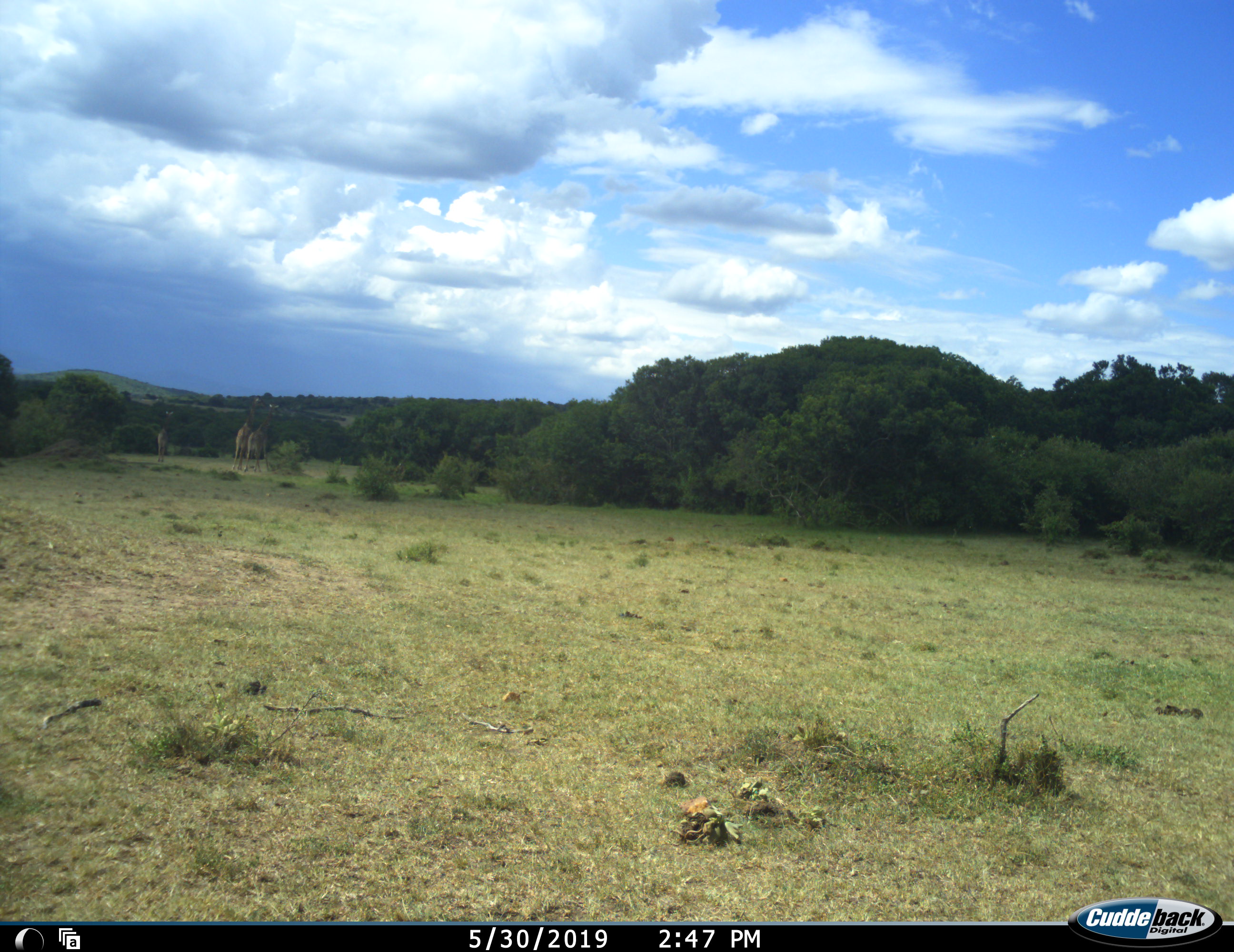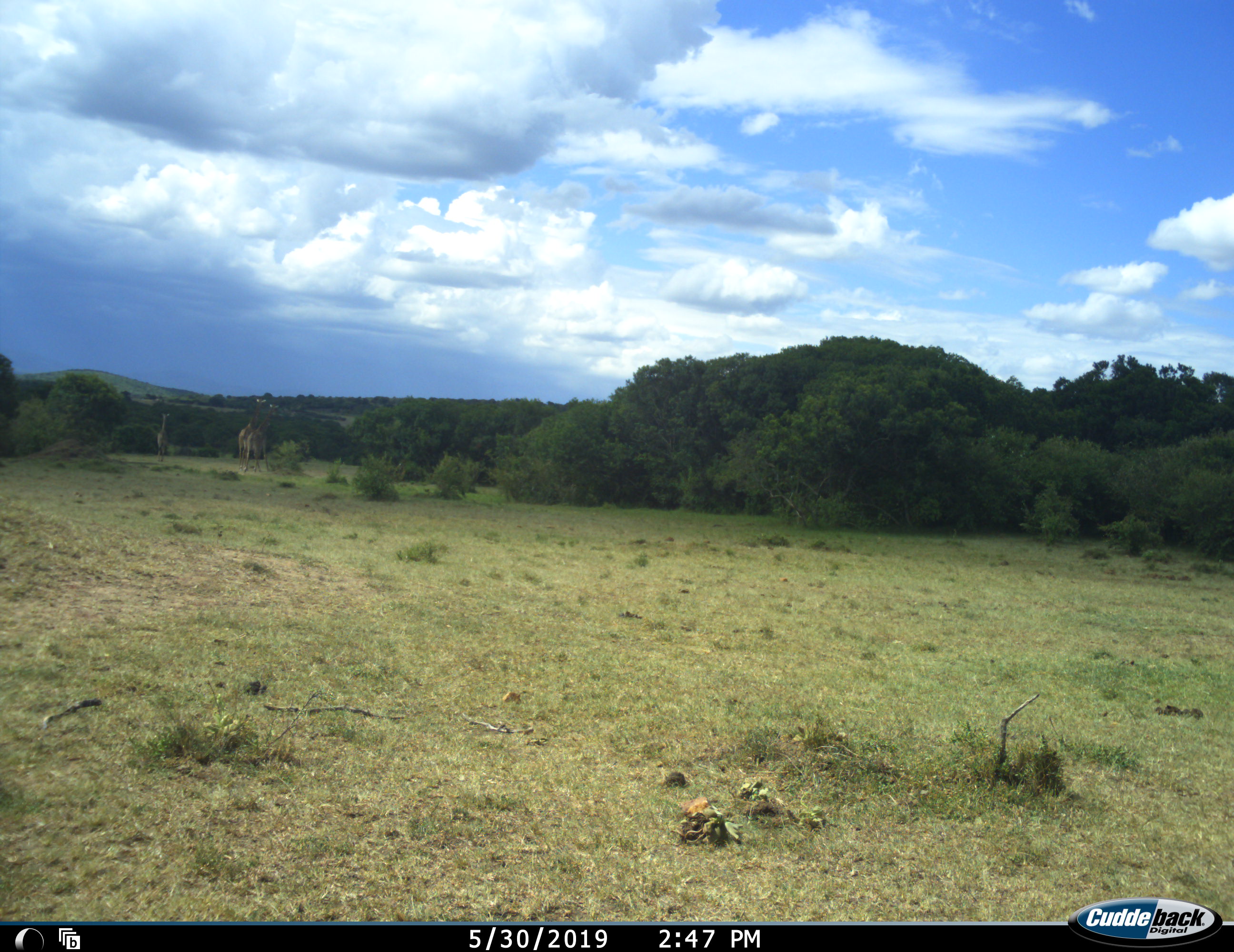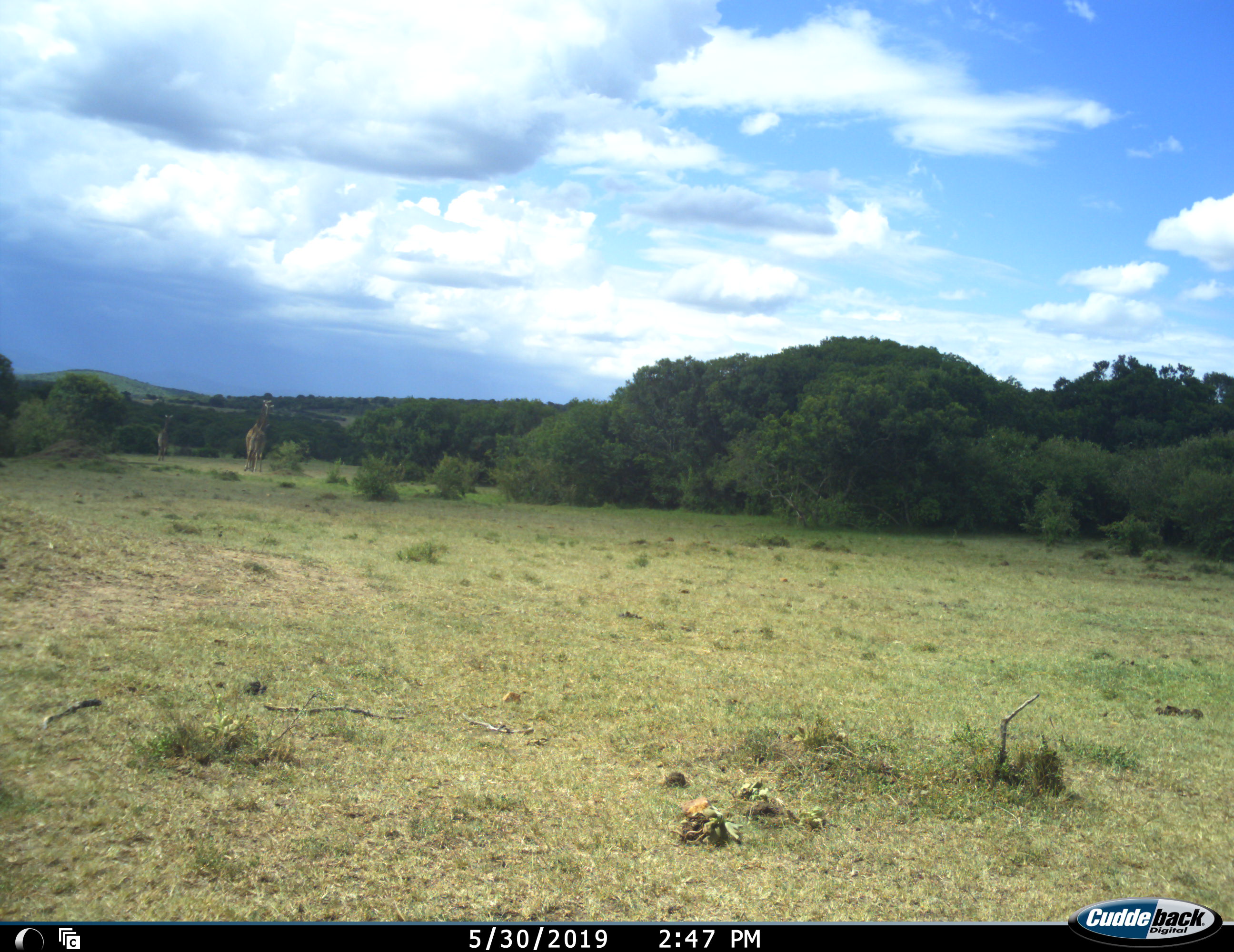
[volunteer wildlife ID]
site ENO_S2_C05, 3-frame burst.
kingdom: Animalia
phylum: Chordata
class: Mammalia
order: Artiodactyla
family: Giraffidae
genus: Giraffa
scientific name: Giraffa camelopardalis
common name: giraffe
Giraffe (Giraffa camelopardalis), count 3. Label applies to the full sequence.